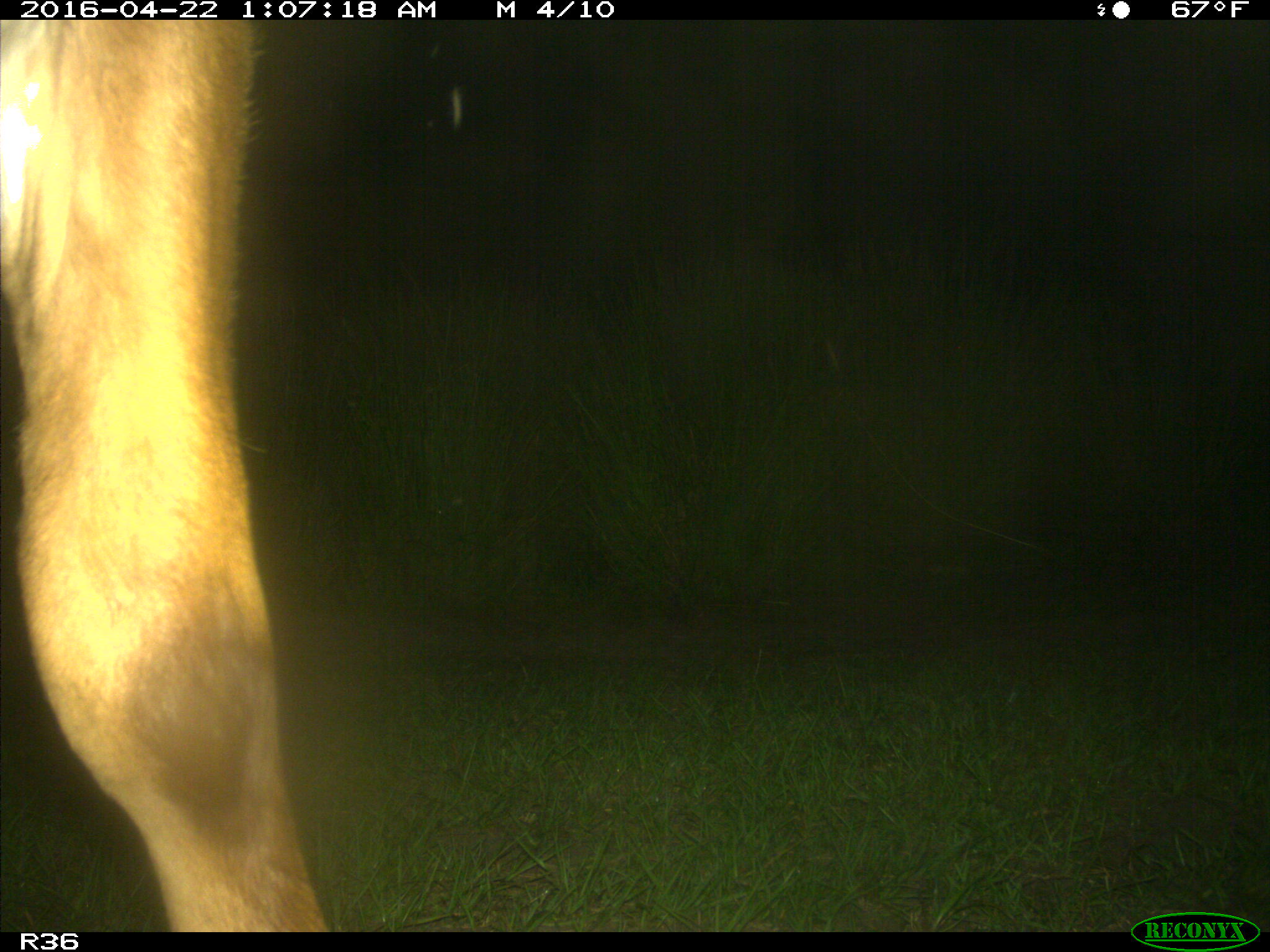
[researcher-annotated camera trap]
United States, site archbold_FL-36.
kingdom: Animalia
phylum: Chordata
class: Mammalia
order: Artiodactyla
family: Bovidae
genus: Bos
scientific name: Bos taurus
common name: domestic cow